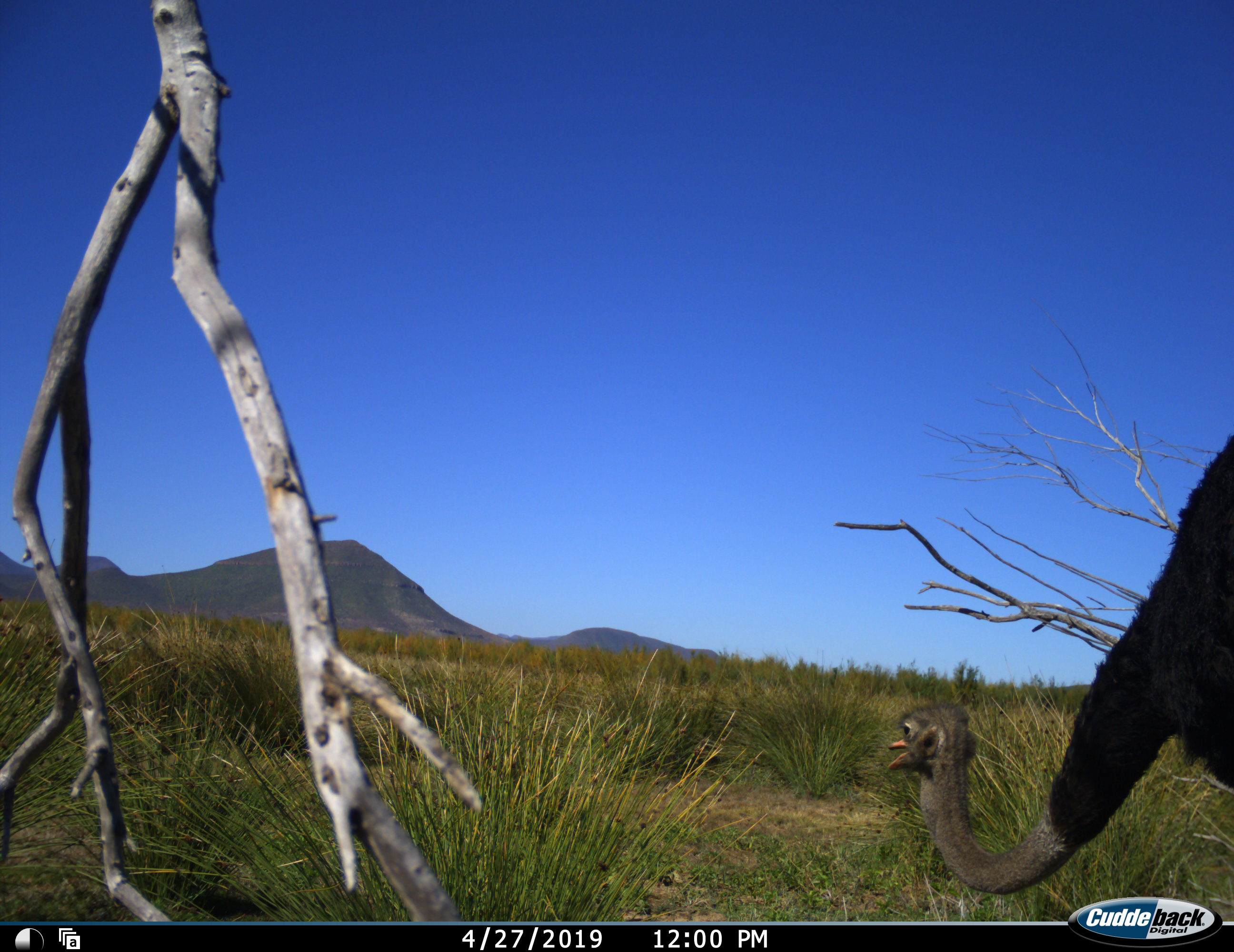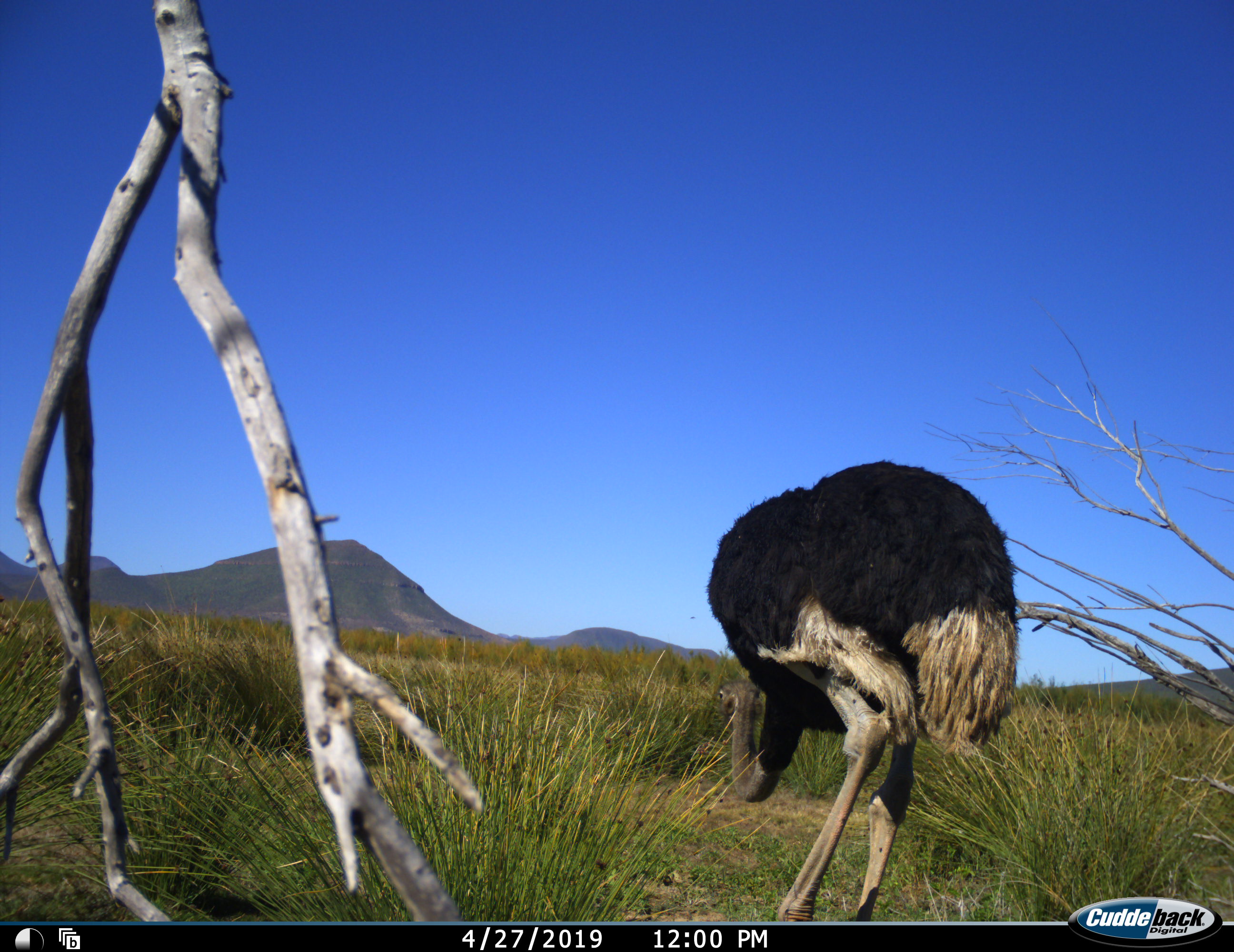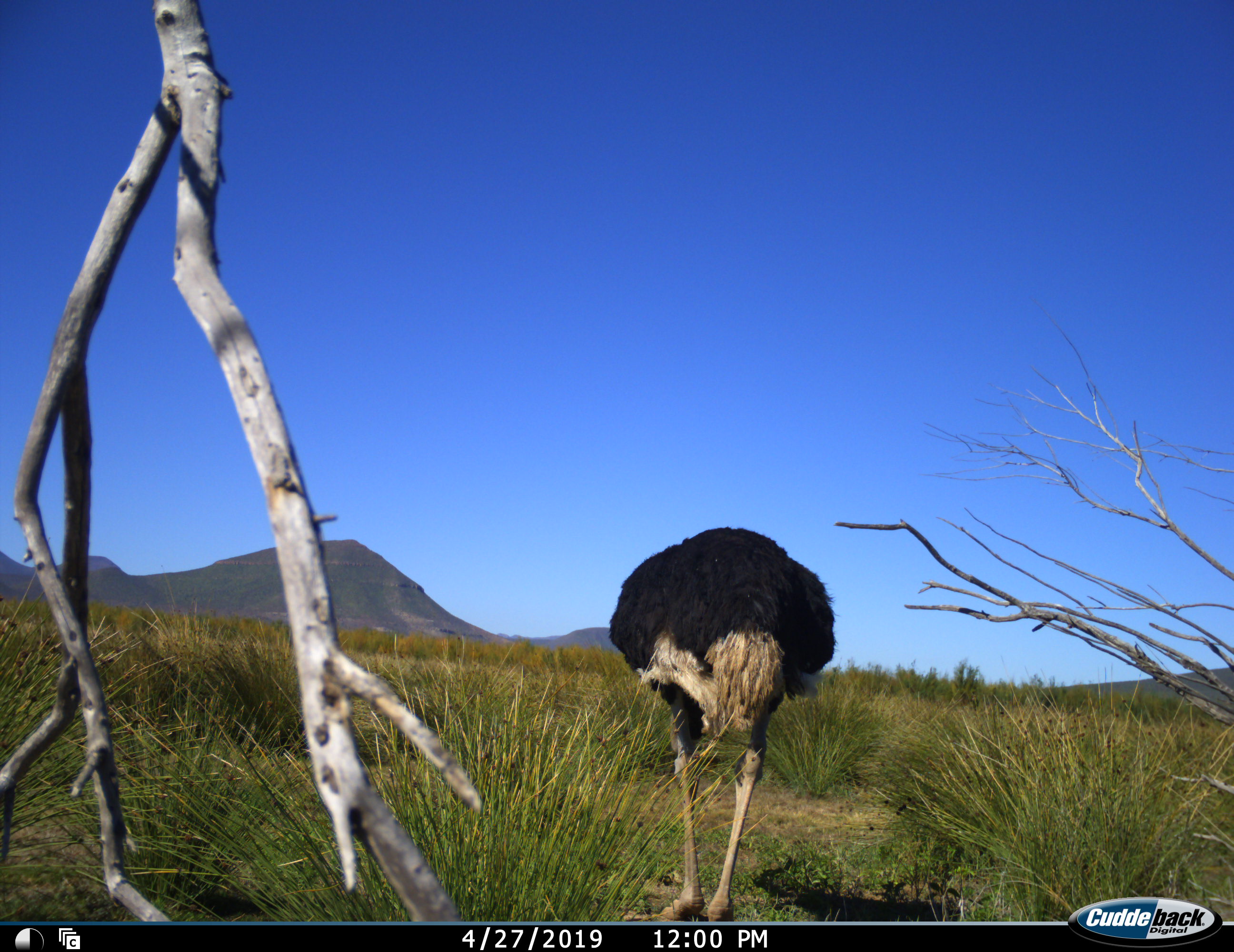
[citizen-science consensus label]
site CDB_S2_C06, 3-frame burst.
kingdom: Animalia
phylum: Chordata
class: Aves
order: Struthioniformes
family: Struthionidae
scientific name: Struthionidae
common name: ostrich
Ostrich (Struthionidae), count 1. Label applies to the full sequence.